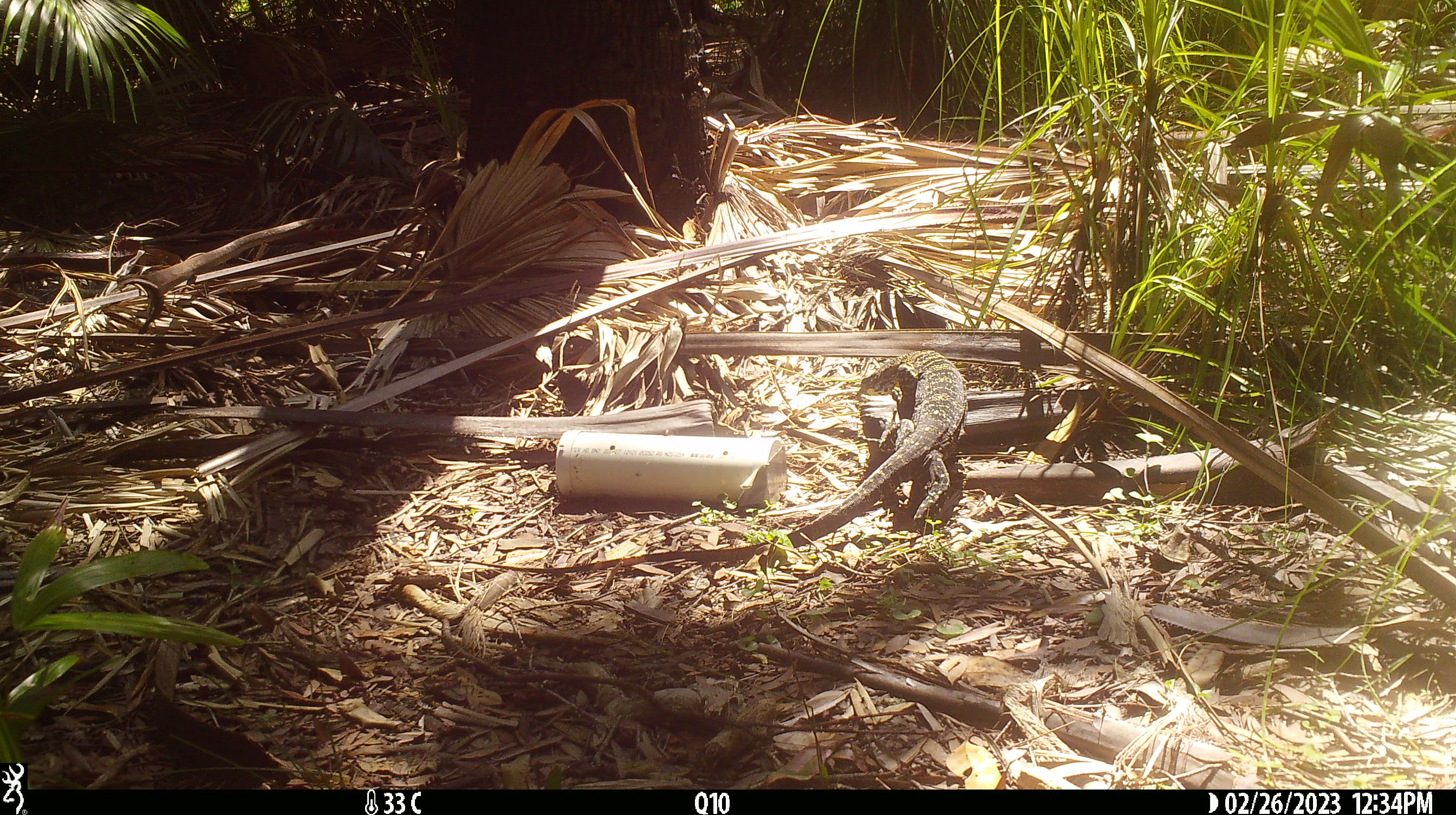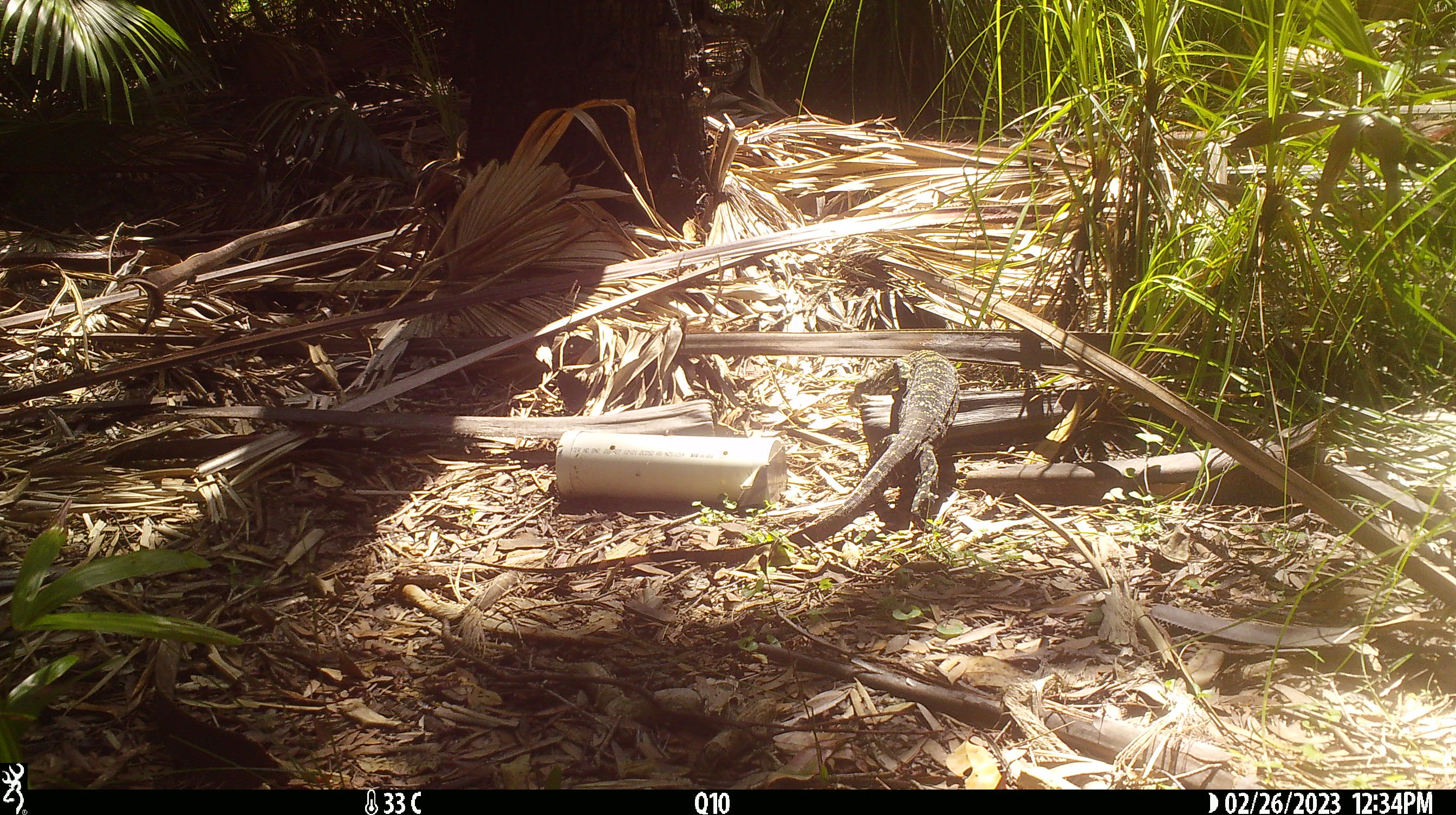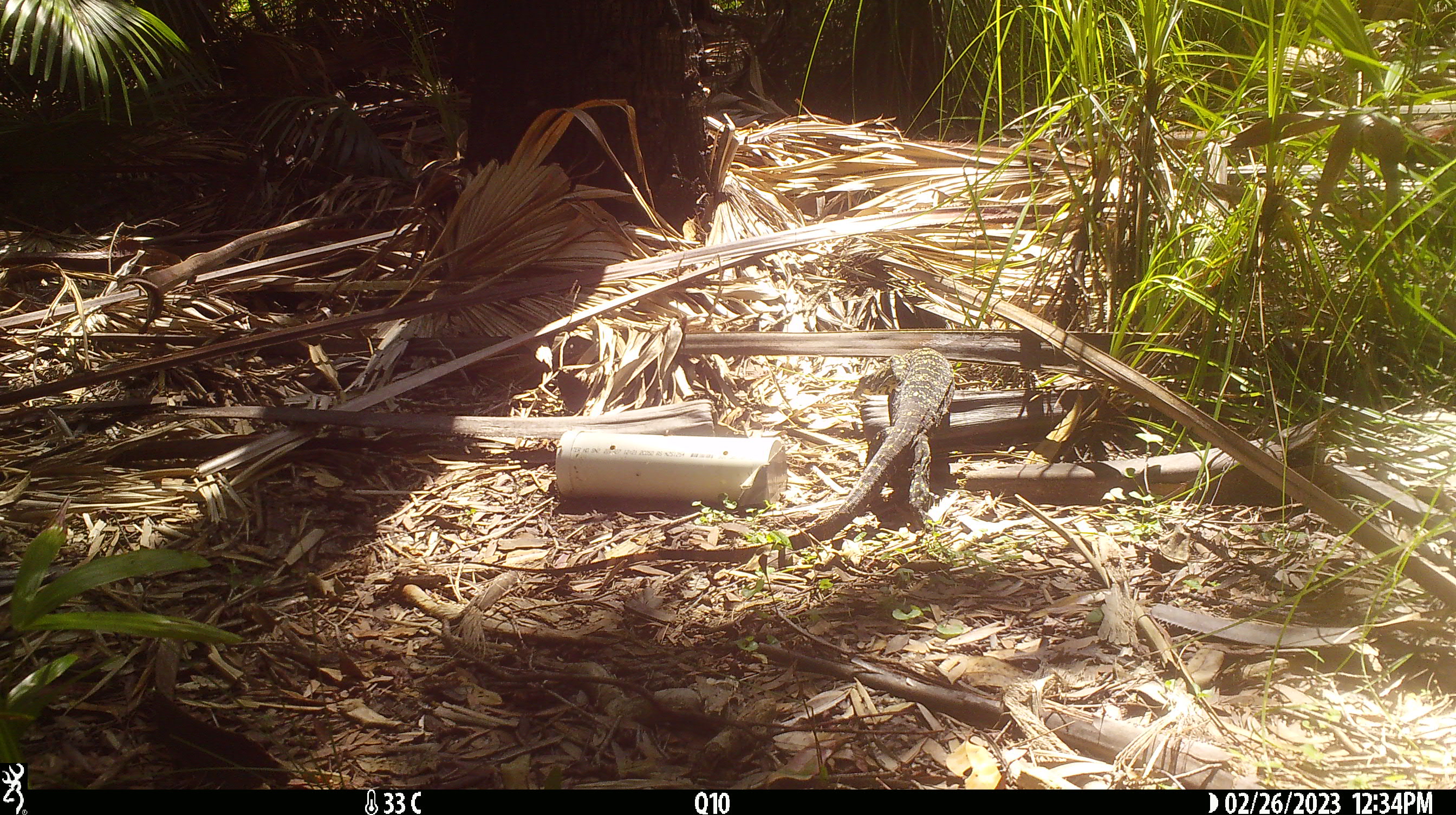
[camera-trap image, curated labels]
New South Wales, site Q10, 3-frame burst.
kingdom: Animalia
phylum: Chordata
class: Reptilia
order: Squamata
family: Varanidae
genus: Varanus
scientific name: Varanus varius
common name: lace monitor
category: goanna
Goanna (lace monitor) (Varanus varius).